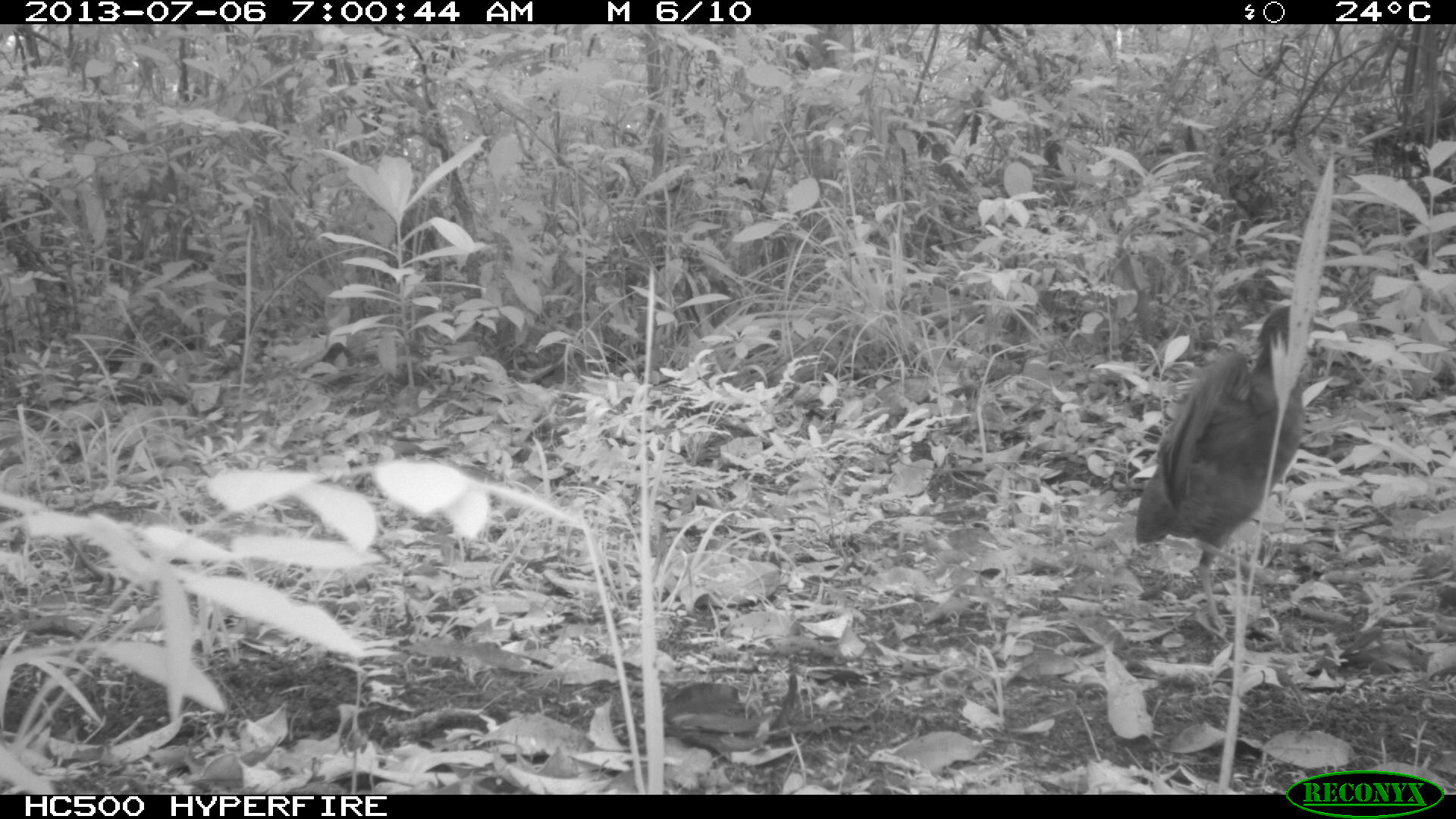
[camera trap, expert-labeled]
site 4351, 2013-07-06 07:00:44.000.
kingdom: Animalia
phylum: Chordata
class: Aves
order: Tinamiformes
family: Tinamidae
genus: Tinamus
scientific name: Tinamus major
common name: great tinamou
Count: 2.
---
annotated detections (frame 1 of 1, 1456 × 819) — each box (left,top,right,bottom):
tinamus major: (1131,298,1306,637)